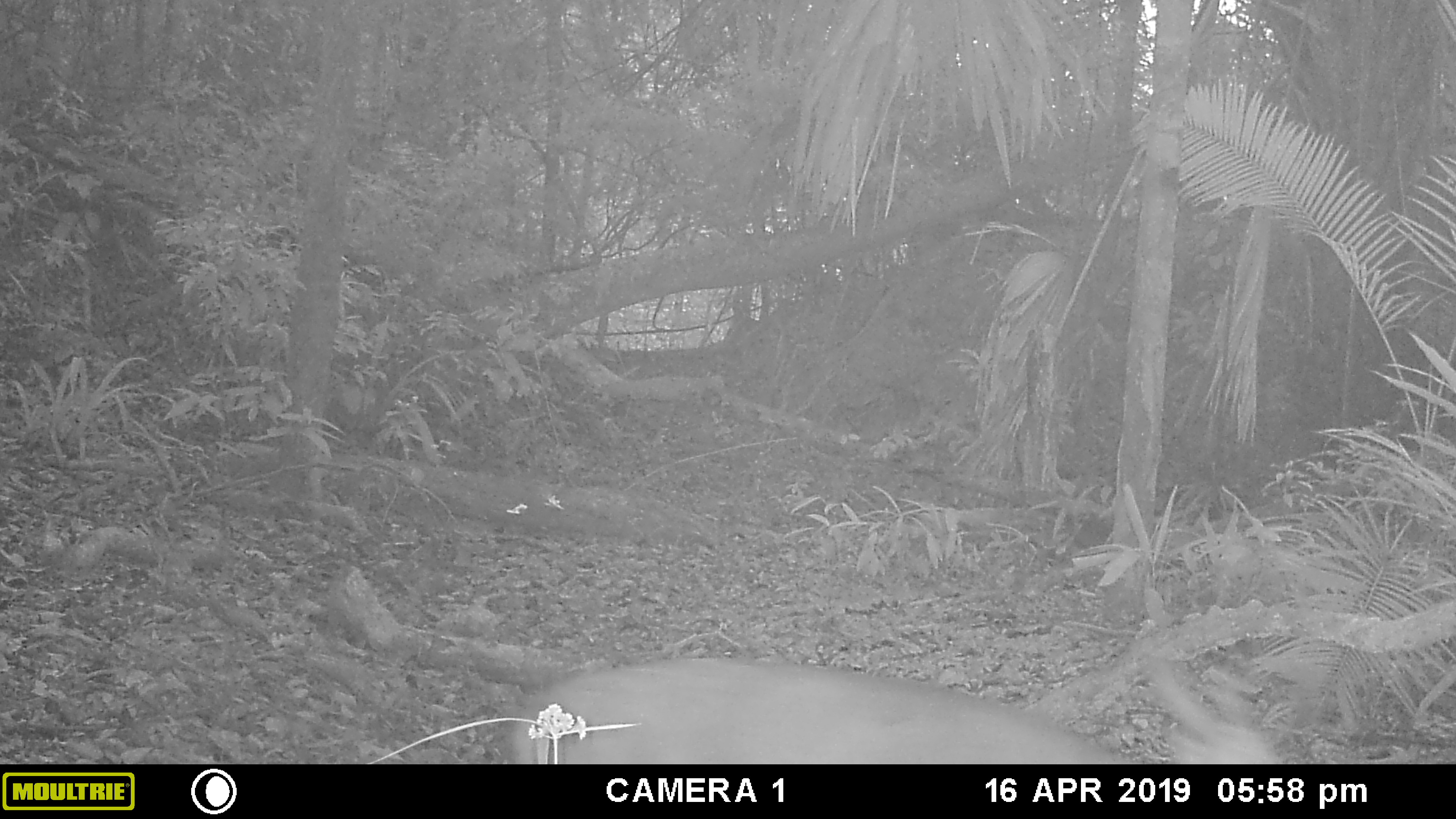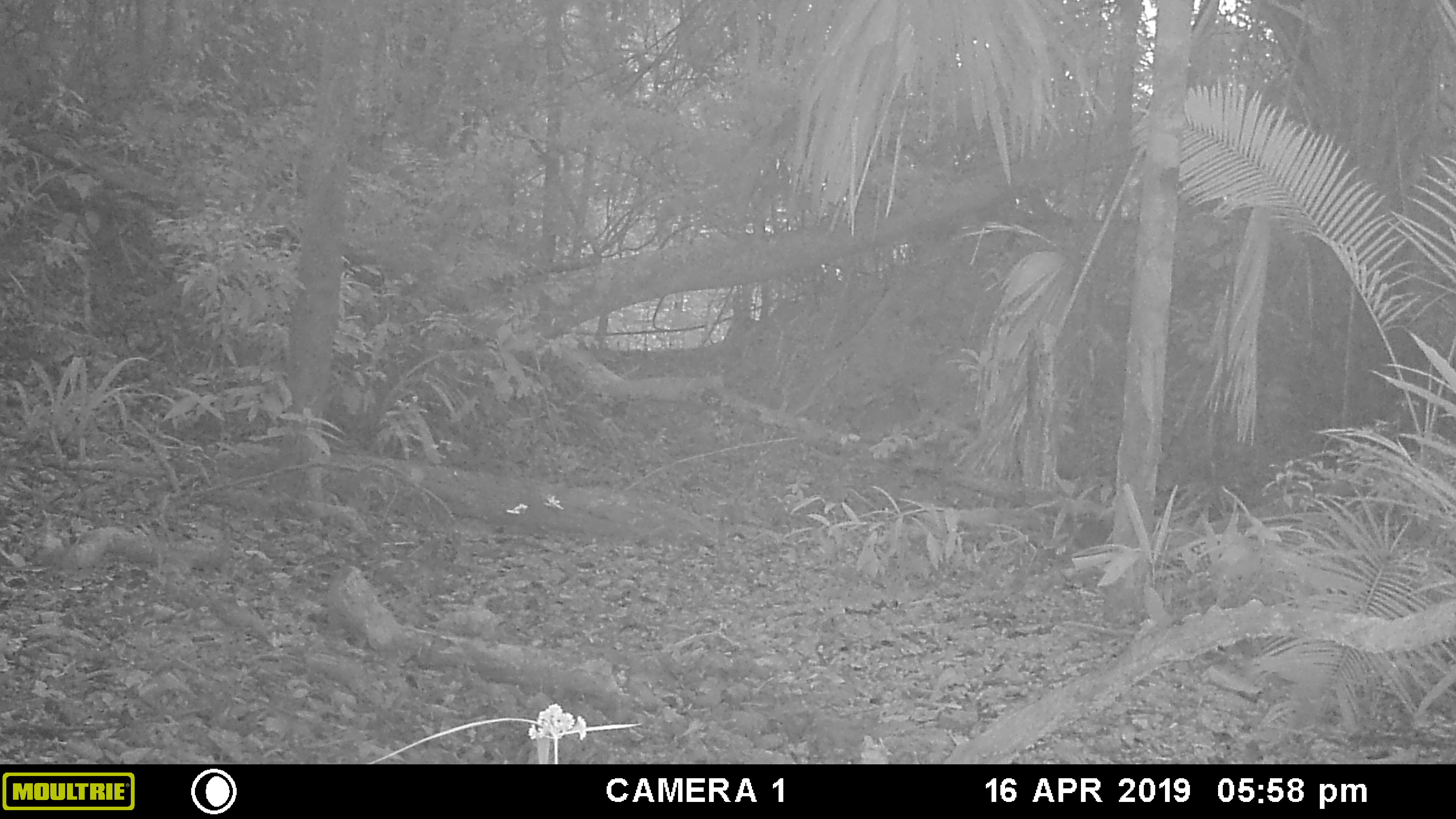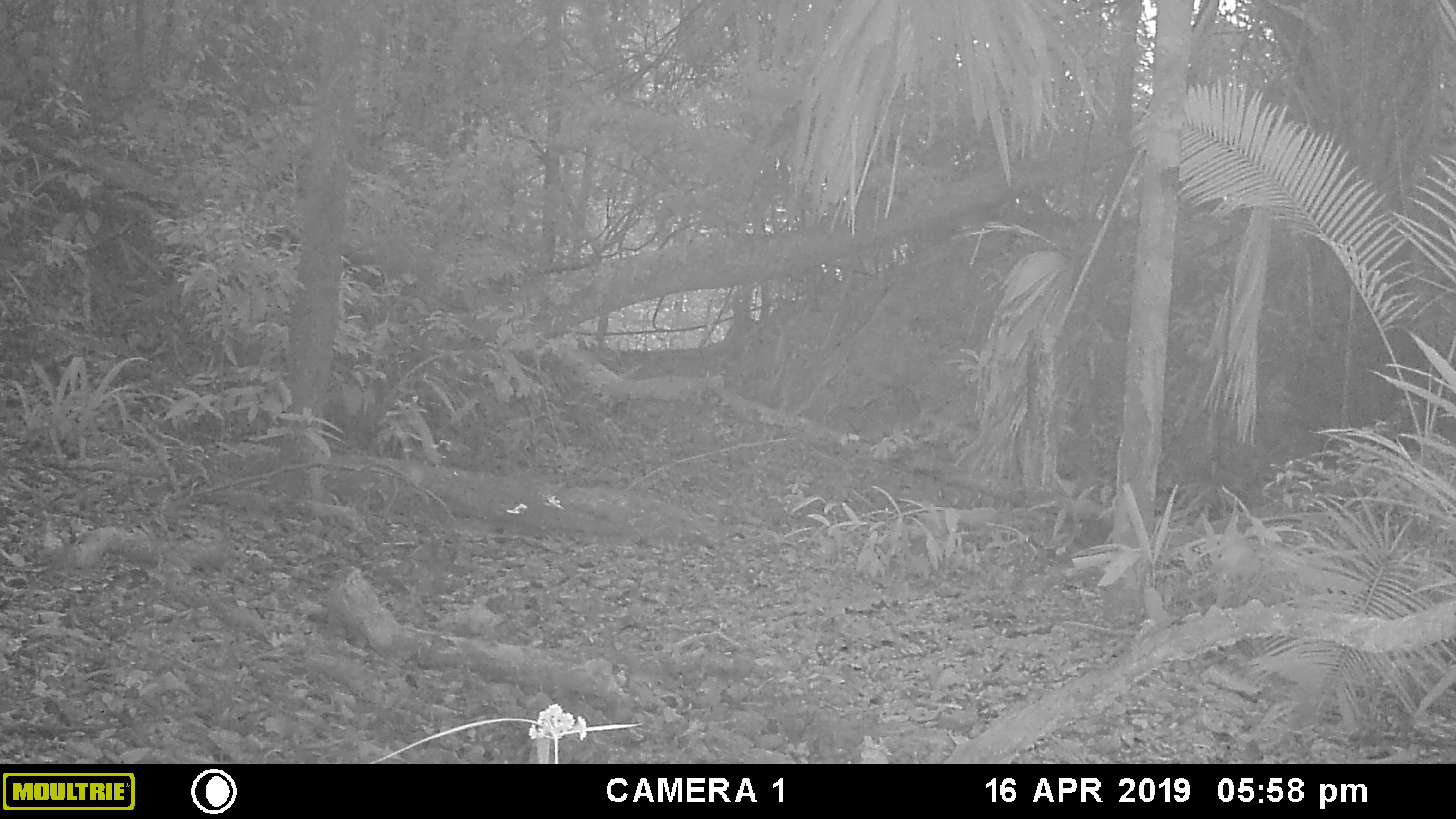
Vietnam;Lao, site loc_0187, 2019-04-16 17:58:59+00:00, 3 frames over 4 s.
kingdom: Animalia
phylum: Chordata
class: Mammalia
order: Artiodactyla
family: Cervidae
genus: Muntiacus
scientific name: Muntiacus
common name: muntjacs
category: unidentified muntjac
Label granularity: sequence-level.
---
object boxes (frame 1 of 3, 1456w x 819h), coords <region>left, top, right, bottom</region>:
unidentified muntjac: <region>508, 656, 1275, 762</region>